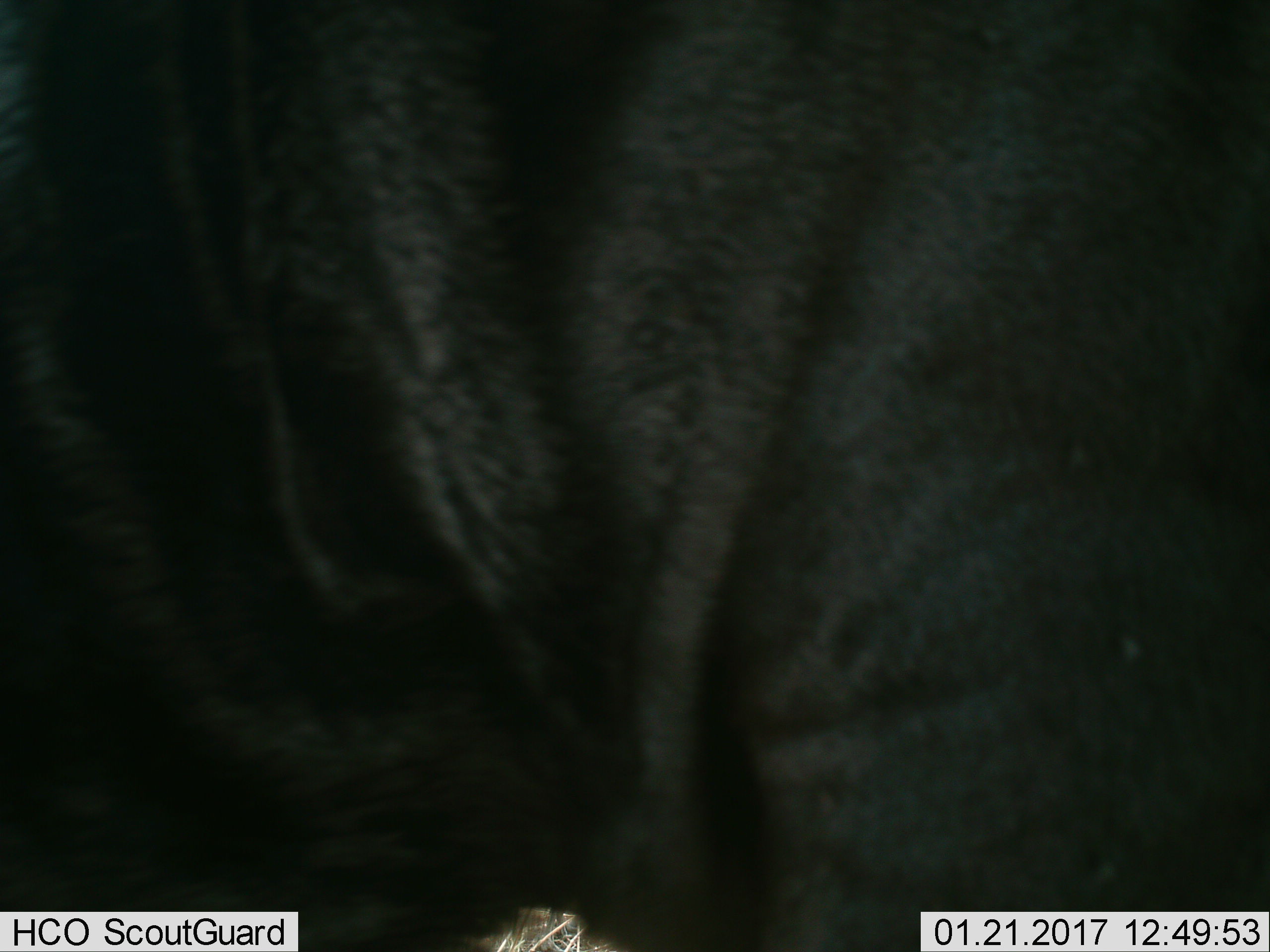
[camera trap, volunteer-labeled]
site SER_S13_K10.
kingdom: Animalia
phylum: Chordata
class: Mammalia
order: Artiodactyla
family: Bovidae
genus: Connochaetes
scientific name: Connochaetes taurinus taurinus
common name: blue wildebeest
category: wildebeestblue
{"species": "wildebeestblue (blue wildebeest) (Connochaetes taurinus taurinus)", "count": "1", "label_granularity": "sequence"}